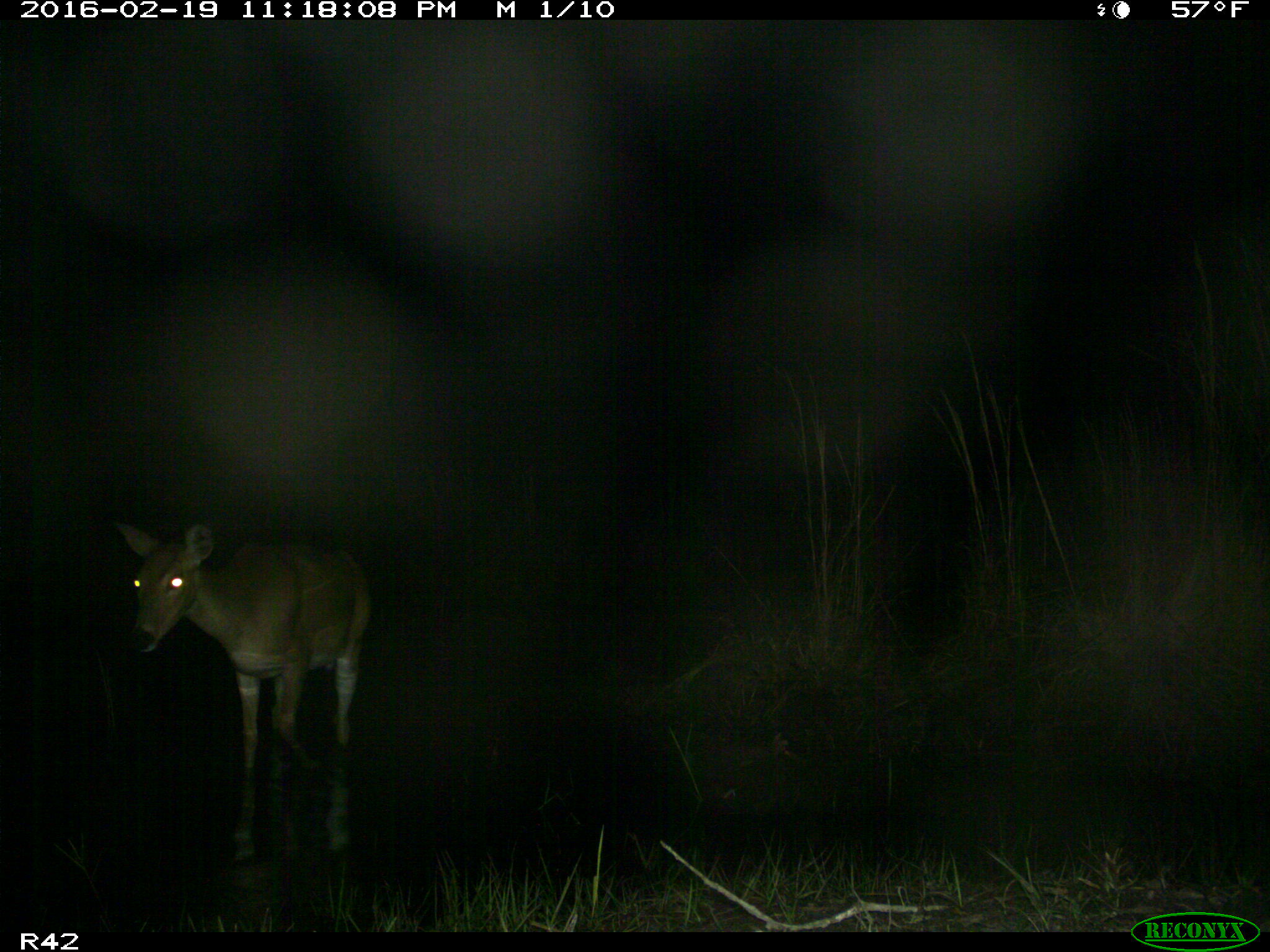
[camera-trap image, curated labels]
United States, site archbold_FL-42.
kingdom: Animalia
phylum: Chordata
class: Mammalia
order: Artiodactyla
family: Cervidae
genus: Odocoileus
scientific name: Odocoileus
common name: deer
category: unidentified deer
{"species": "unidentified deer (deer) (Odocoileus)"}